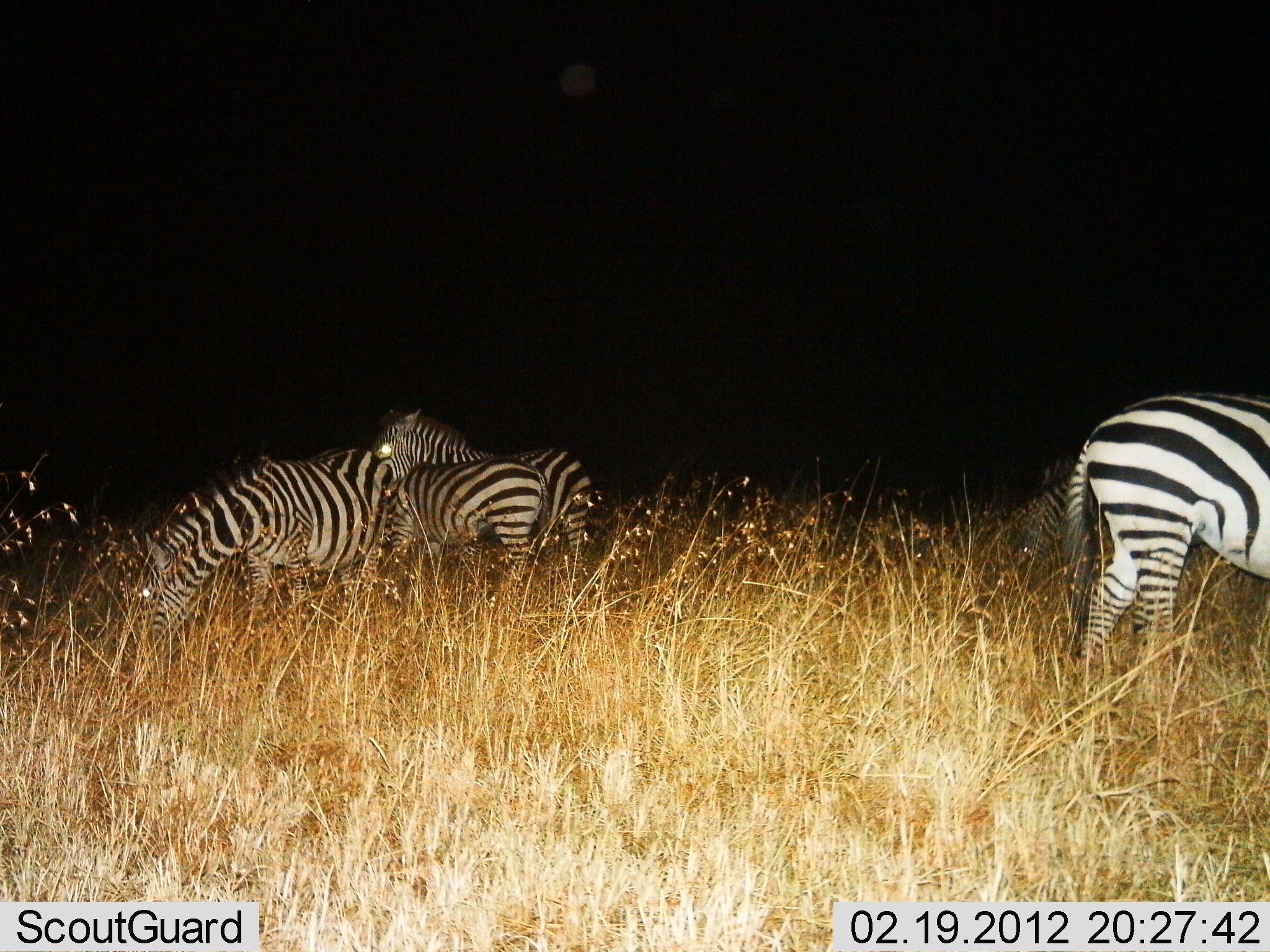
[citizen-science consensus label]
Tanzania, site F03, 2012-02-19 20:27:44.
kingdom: Animalia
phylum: Chordata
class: Mammalia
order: Perissodactyla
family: Equidae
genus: Equus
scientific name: Equus quagga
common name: plains zebra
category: zebra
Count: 5.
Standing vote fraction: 90%.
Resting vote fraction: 5%.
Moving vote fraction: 10%.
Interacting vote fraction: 0%.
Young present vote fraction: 20%.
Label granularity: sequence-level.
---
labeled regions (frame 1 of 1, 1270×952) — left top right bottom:
animal: 1063 392 1270 710; 144 444 393 659; 375 406 591 577; 385 458 546 613; 1012 460 1105 575